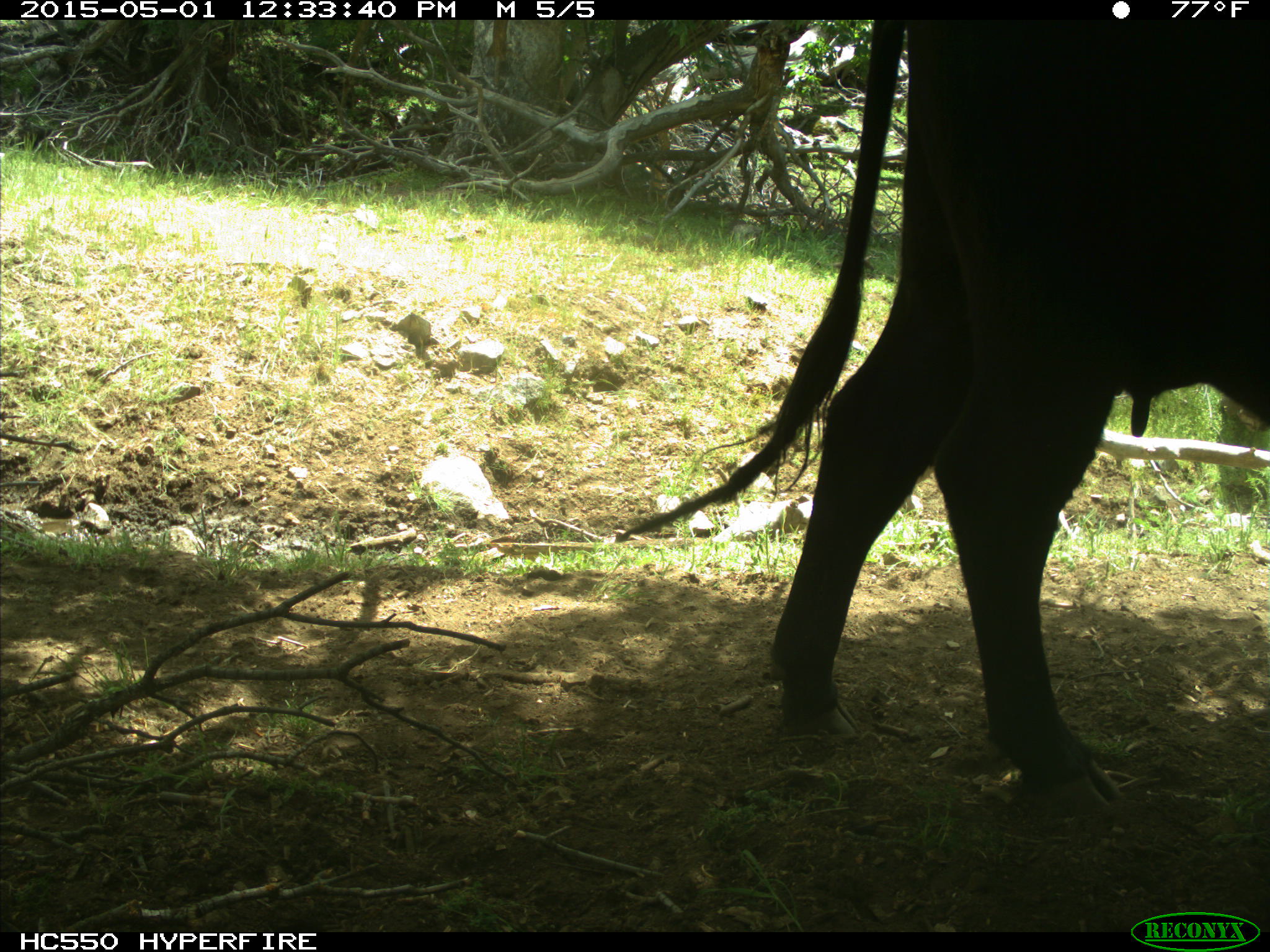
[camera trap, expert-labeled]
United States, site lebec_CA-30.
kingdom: Animalia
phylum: Chordata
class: Mammalia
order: Artiodactyla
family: Bovidae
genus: Bos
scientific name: Bos taurus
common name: domestic cow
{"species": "Bos taurus (domestic cow)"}